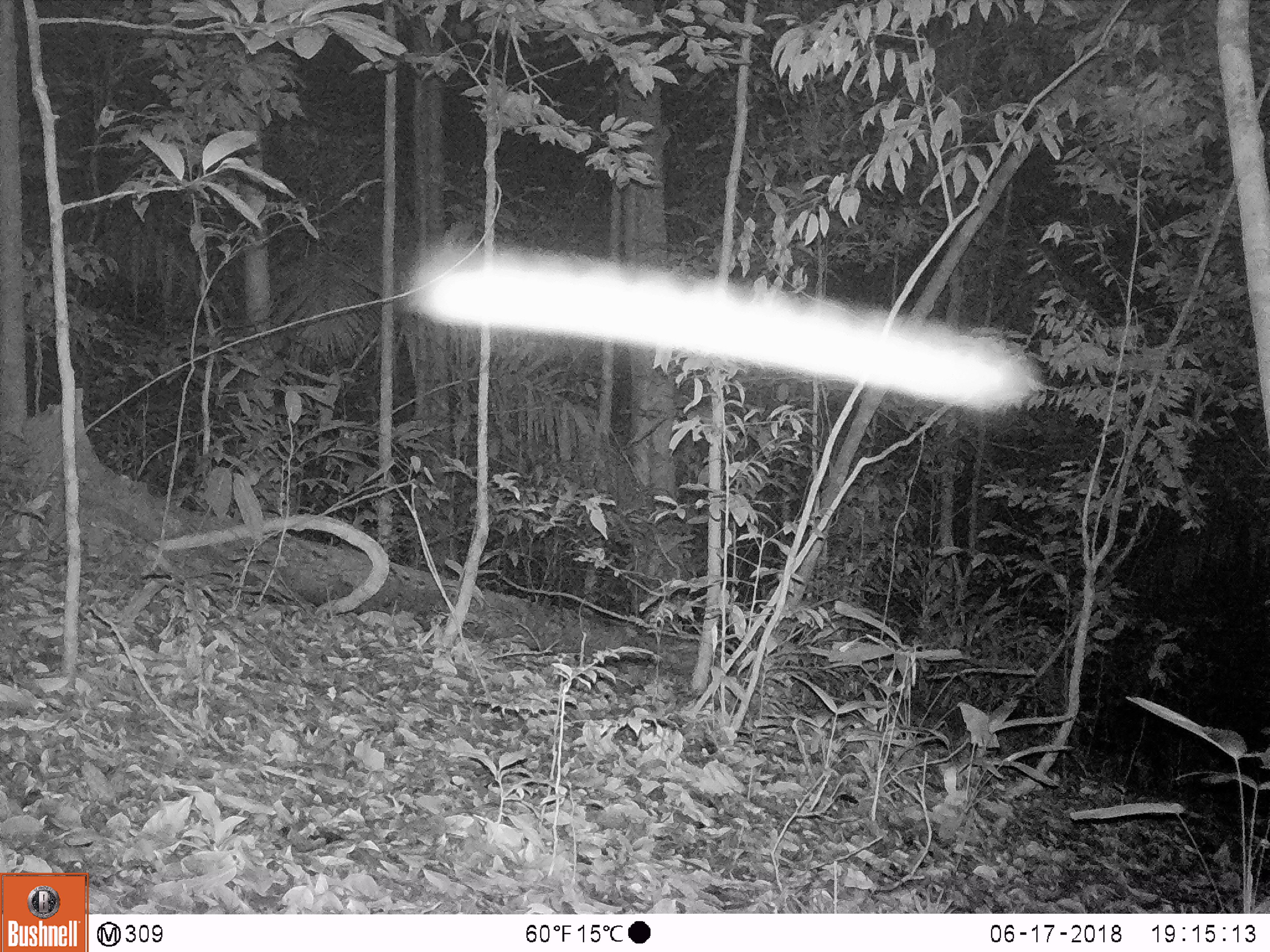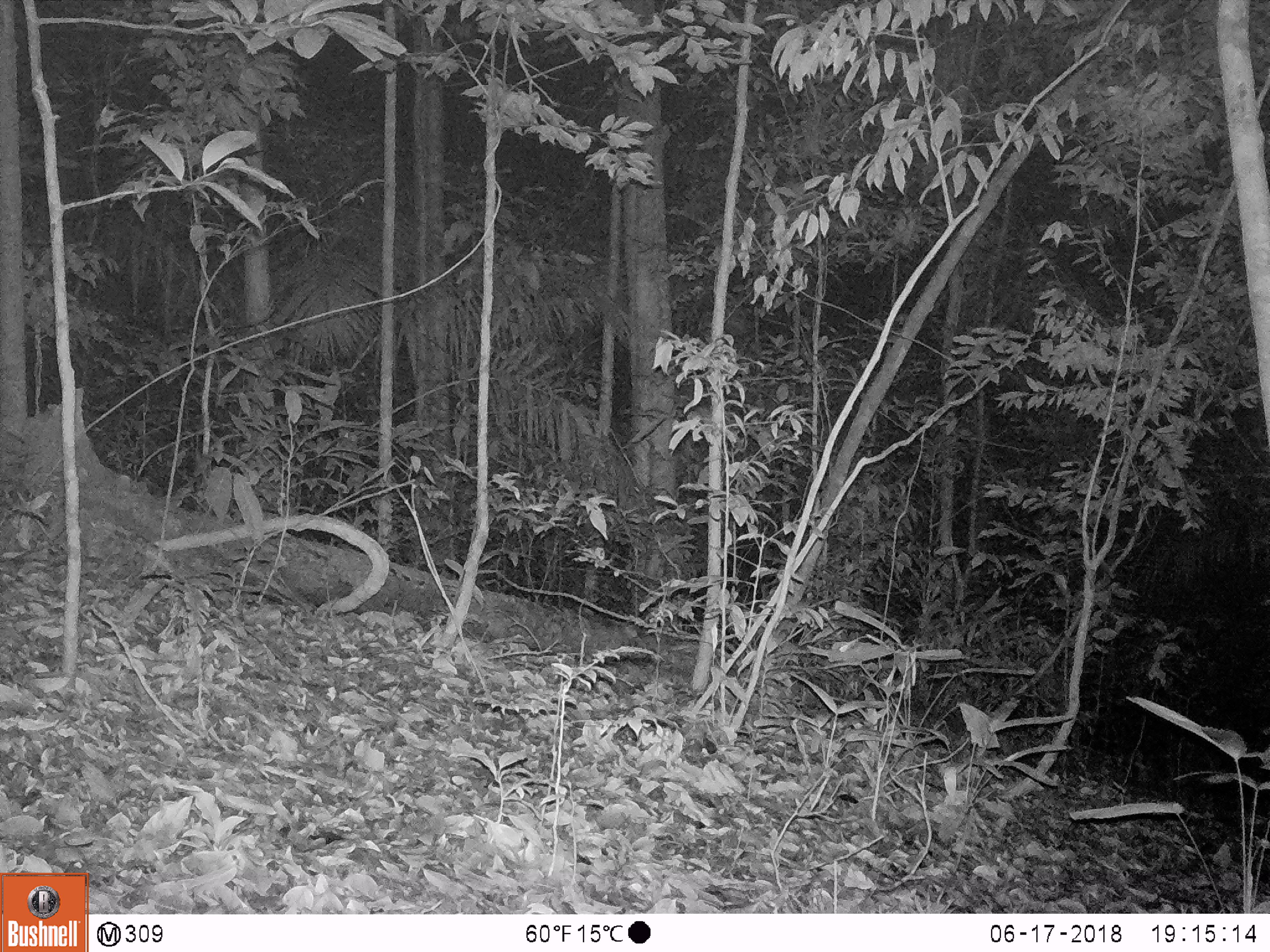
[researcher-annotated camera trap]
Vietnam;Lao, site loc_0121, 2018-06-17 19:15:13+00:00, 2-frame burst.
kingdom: Animalia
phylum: Chordata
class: Mammalia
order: Carnivora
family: Viverridae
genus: Viverra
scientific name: Viverra zibetha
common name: large indian civet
Large indian civet (Viverra zibetha). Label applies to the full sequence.